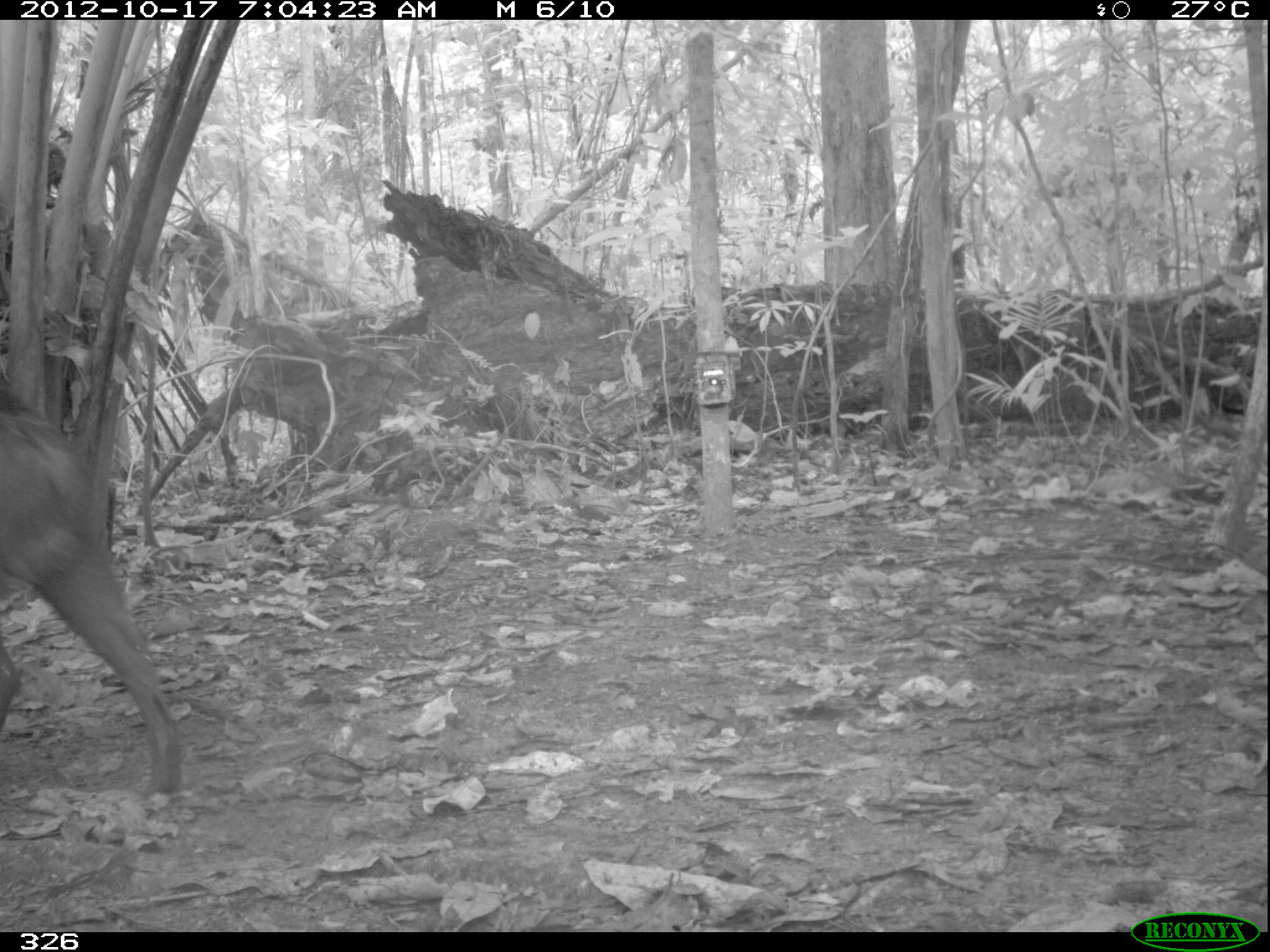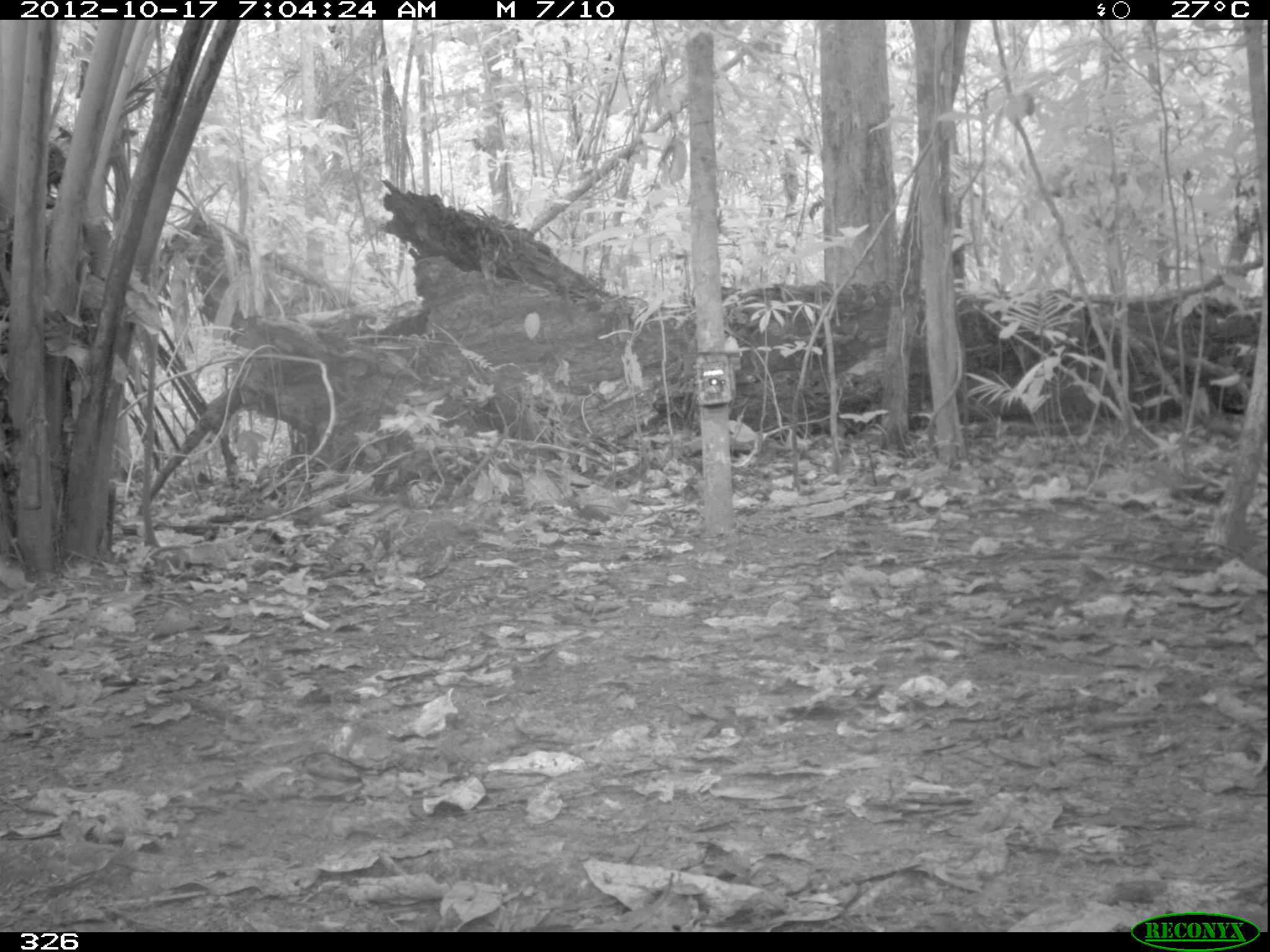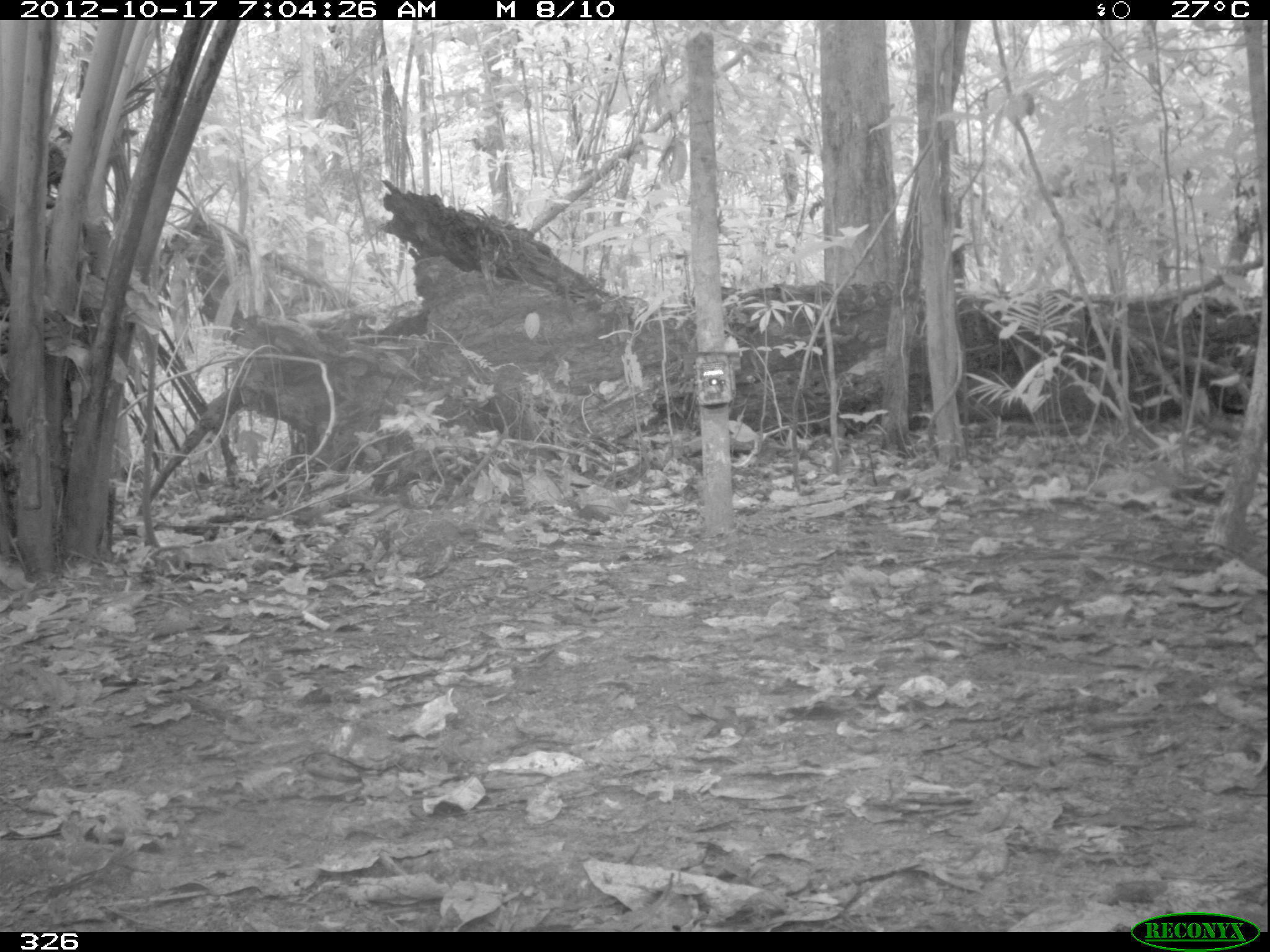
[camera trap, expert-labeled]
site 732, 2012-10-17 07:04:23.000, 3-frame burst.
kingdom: Animalia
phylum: Chordata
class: Mammalia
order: Artiodactyla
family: Tayassuidae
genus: Tayassu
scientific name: Tayassu pecari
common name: white-lipped peccary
Tayassu pecari (white-lipped peccary).